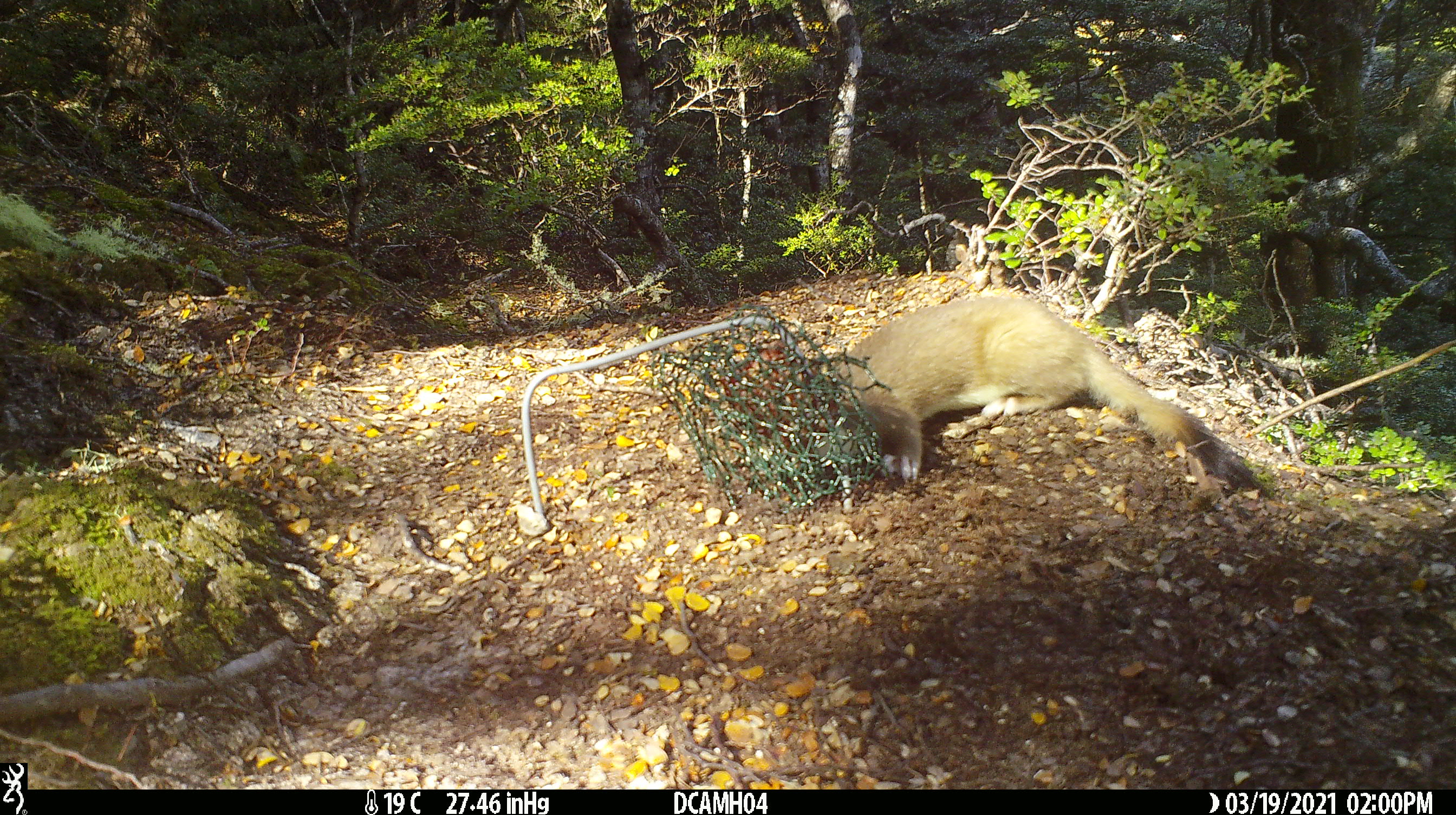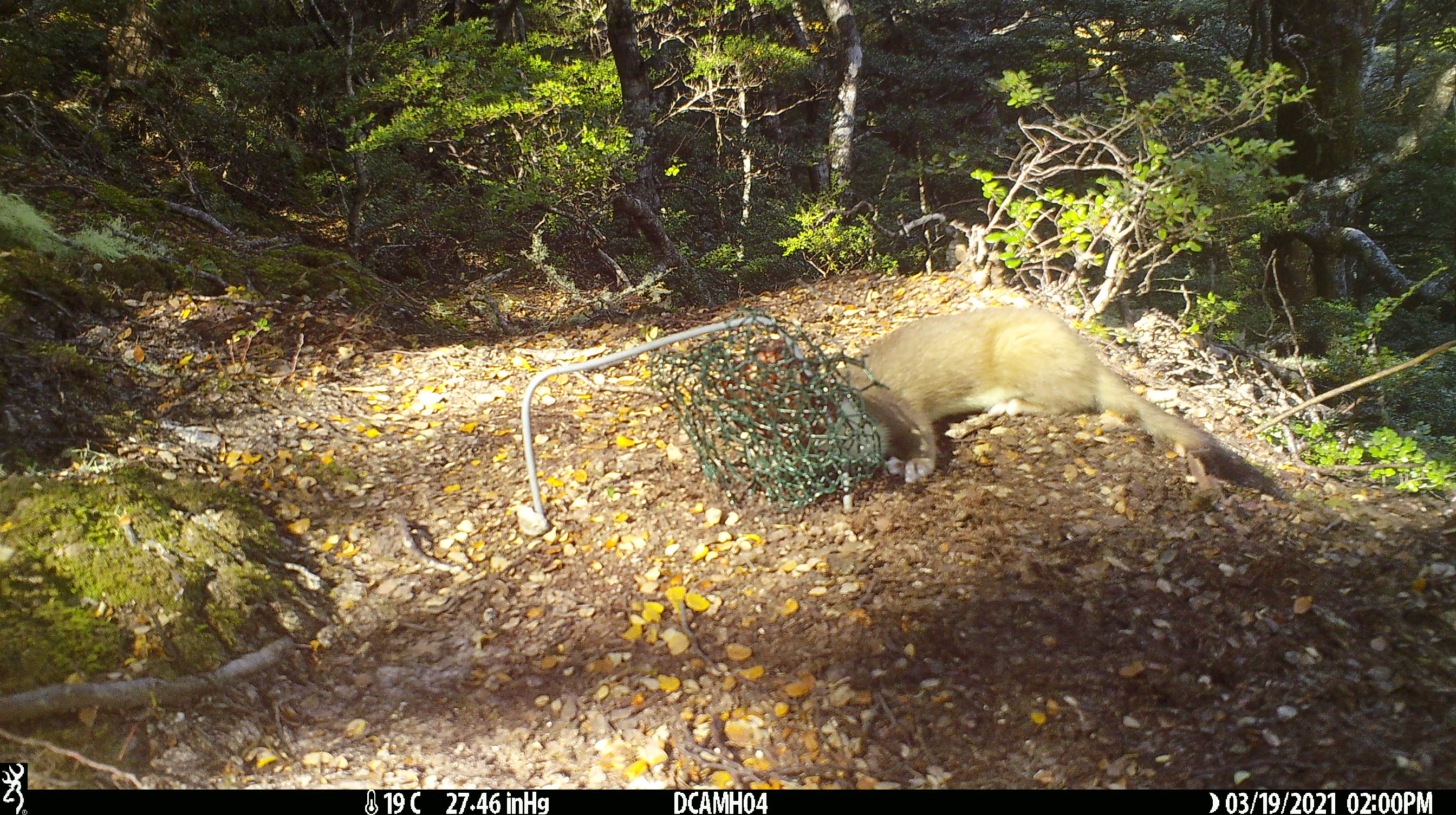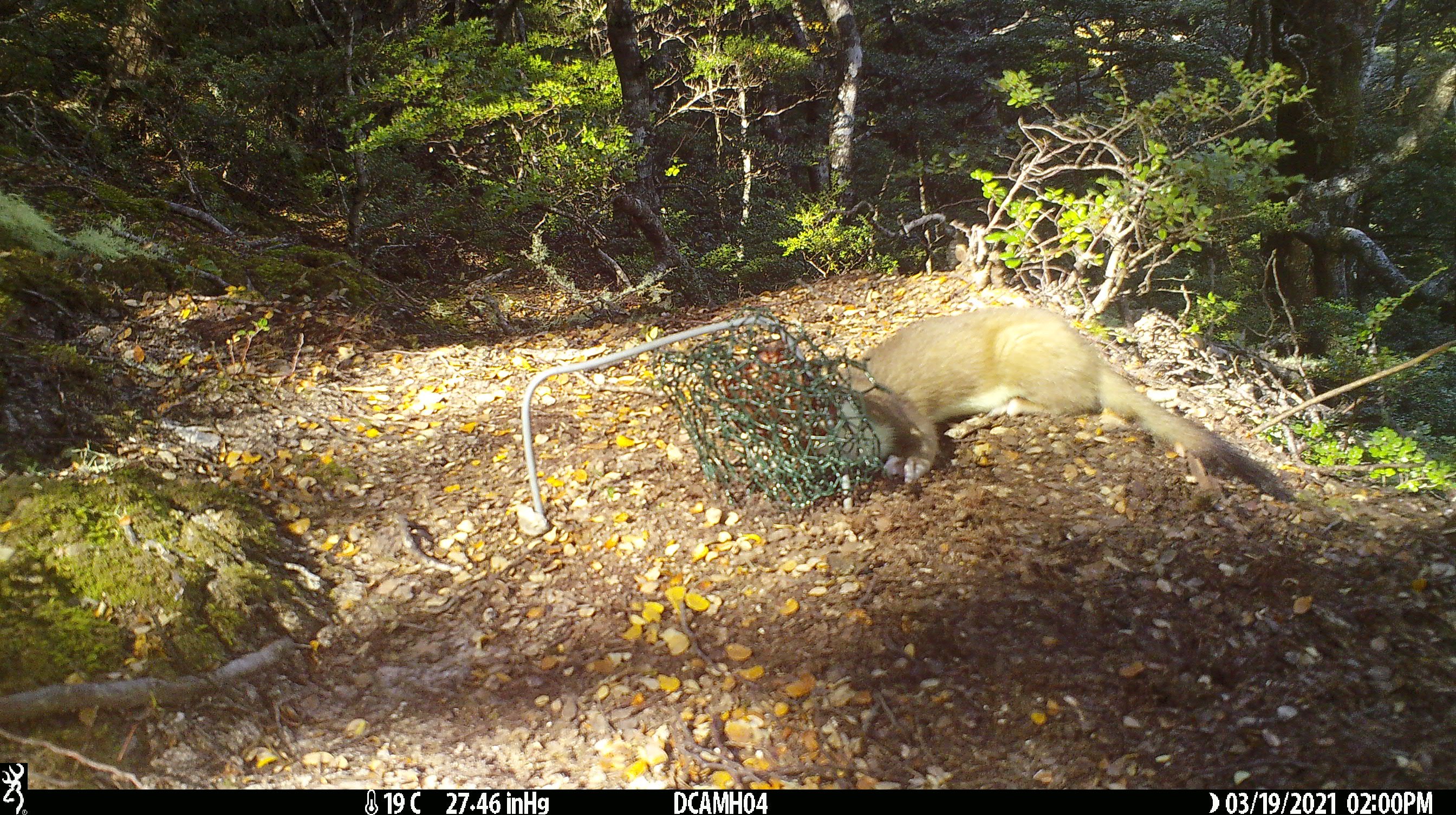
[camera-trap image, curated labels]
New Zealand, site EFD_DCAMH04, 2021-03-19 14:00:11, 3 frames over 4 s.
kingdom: Animalia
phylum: Chordata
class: Mammalia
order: Carnivora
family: Mustelidae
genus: Mustela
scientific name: Mustela erminea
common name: stoat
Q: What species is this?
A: Stoat (Mustela erminea).